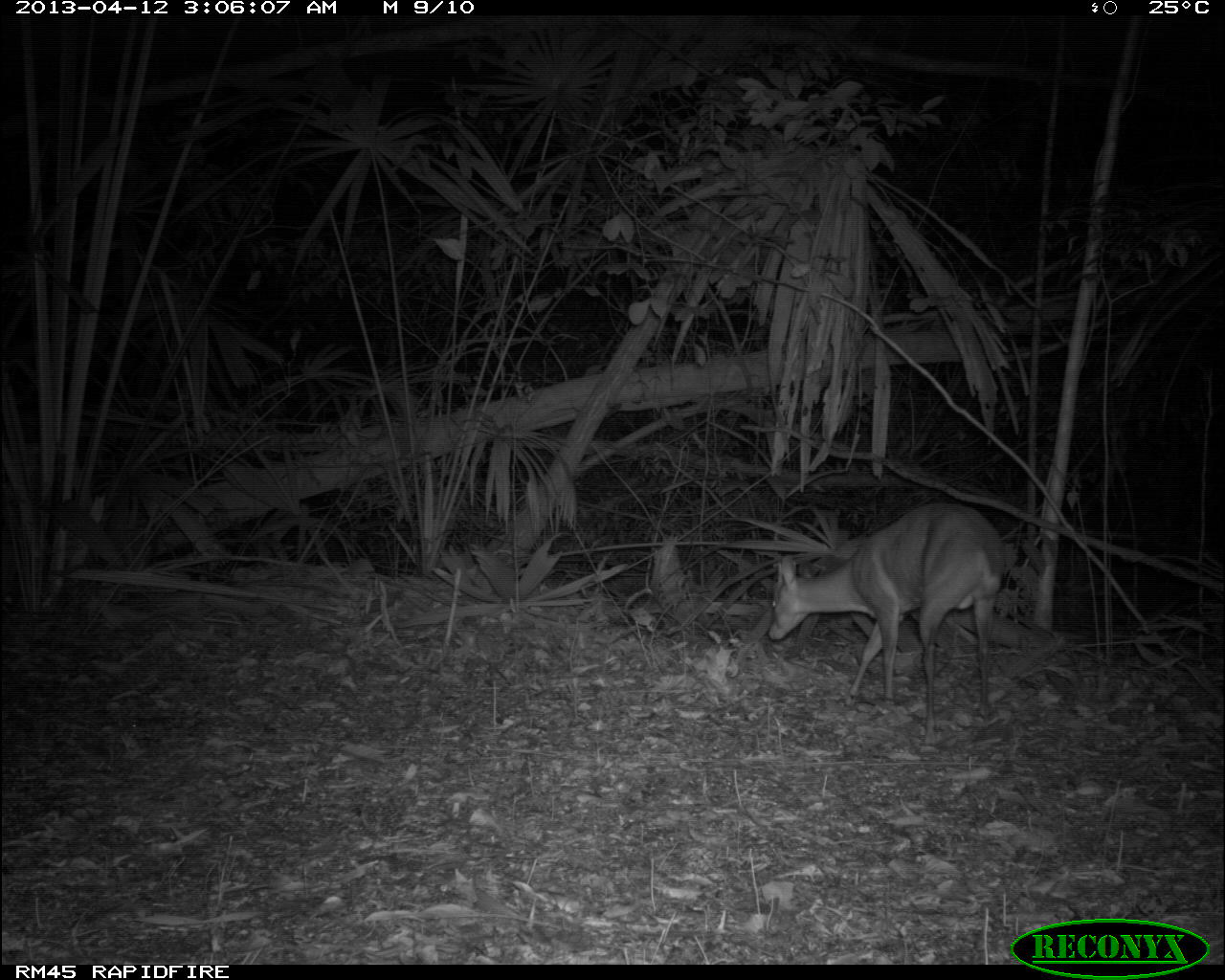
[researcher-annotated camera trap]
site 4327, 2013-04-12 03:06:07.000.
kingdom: Animalia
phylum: Chordata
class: Mammalia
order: Artiodactyla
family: Cervidae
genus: Mazama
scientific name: Mazama temama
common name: central american red brocket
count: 1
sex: male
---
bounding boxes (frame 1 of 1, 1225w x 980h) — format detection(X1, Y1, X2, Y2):
mazama temama: detection(763, 499, 1013, 749)